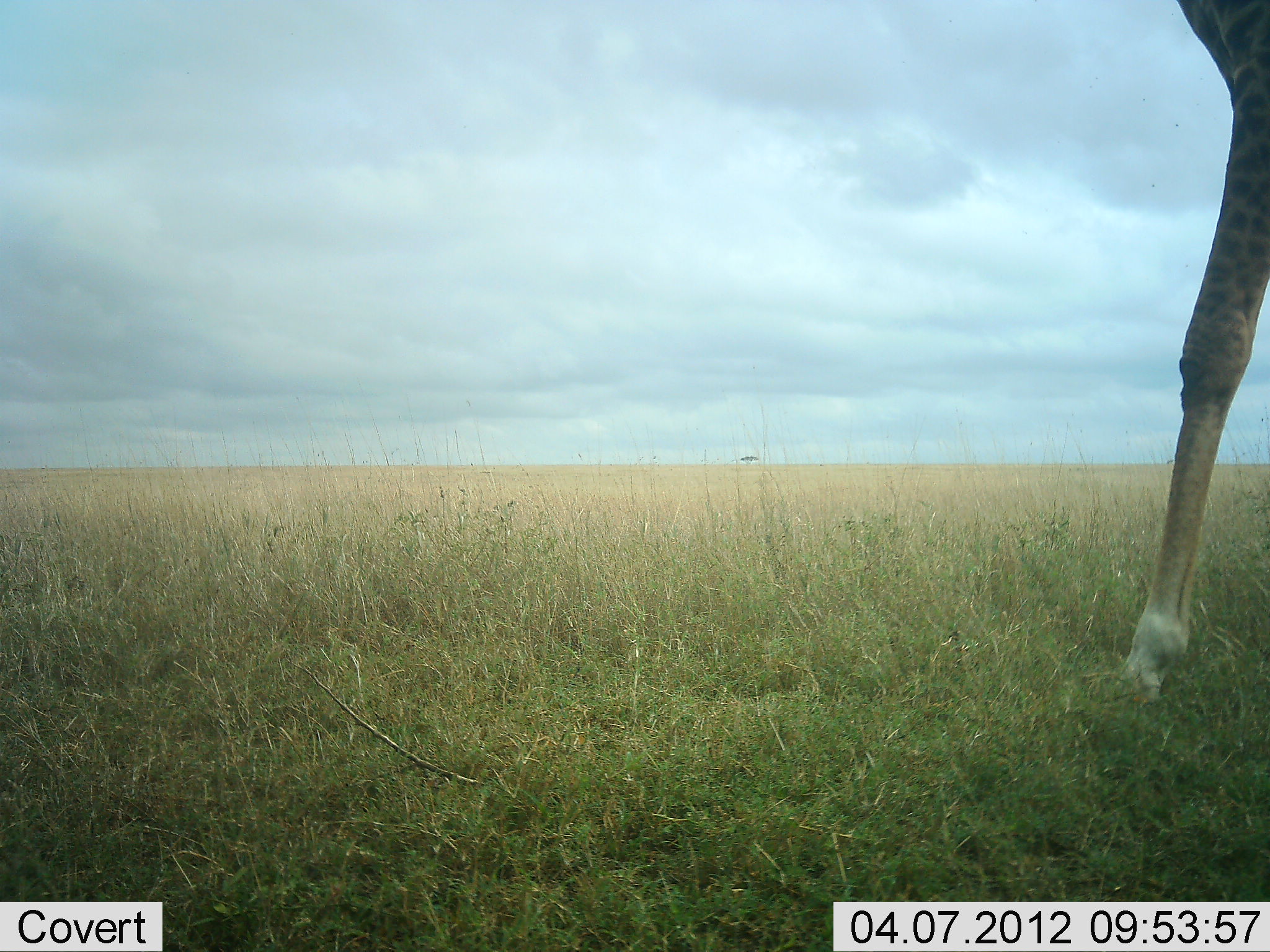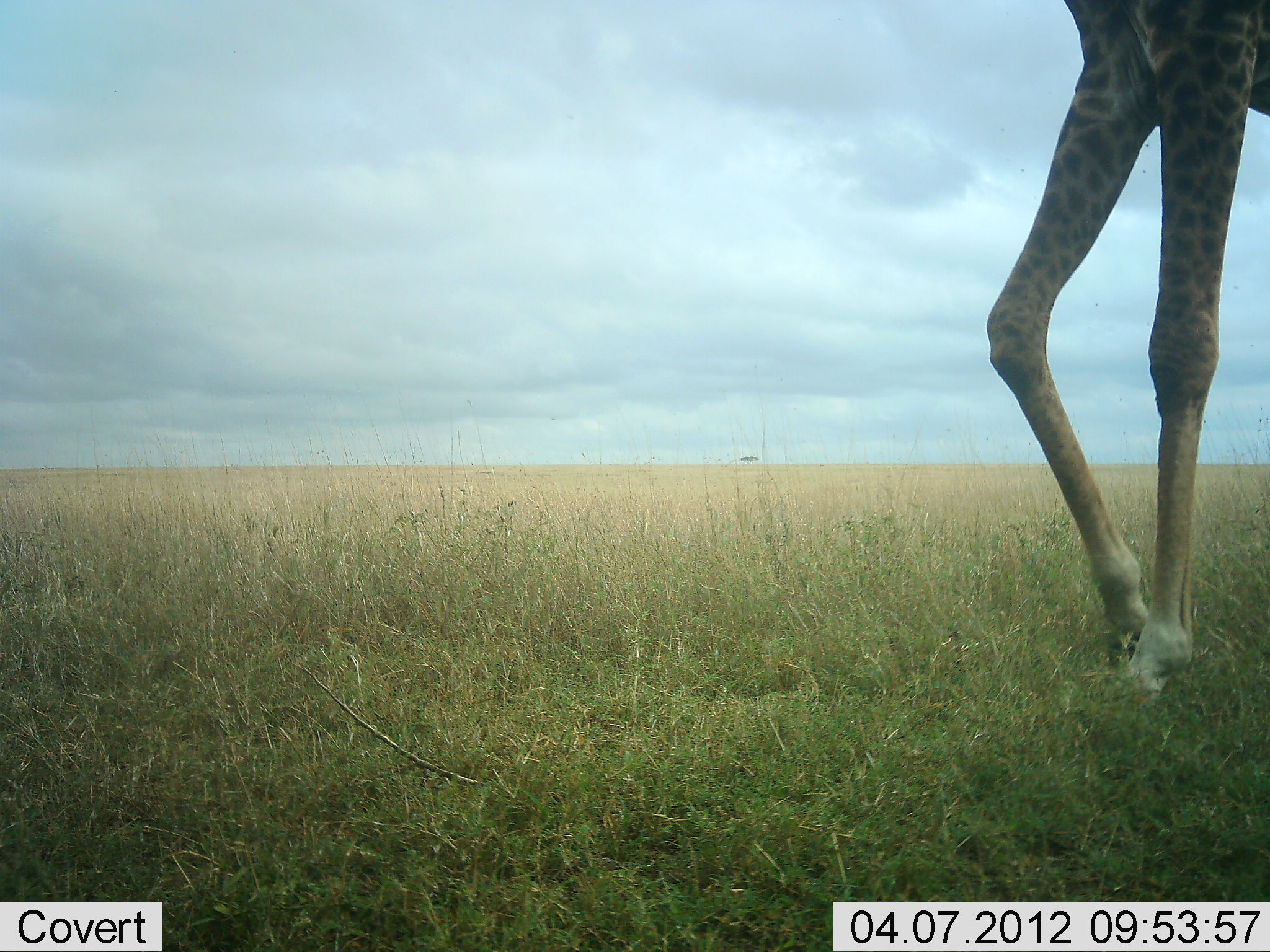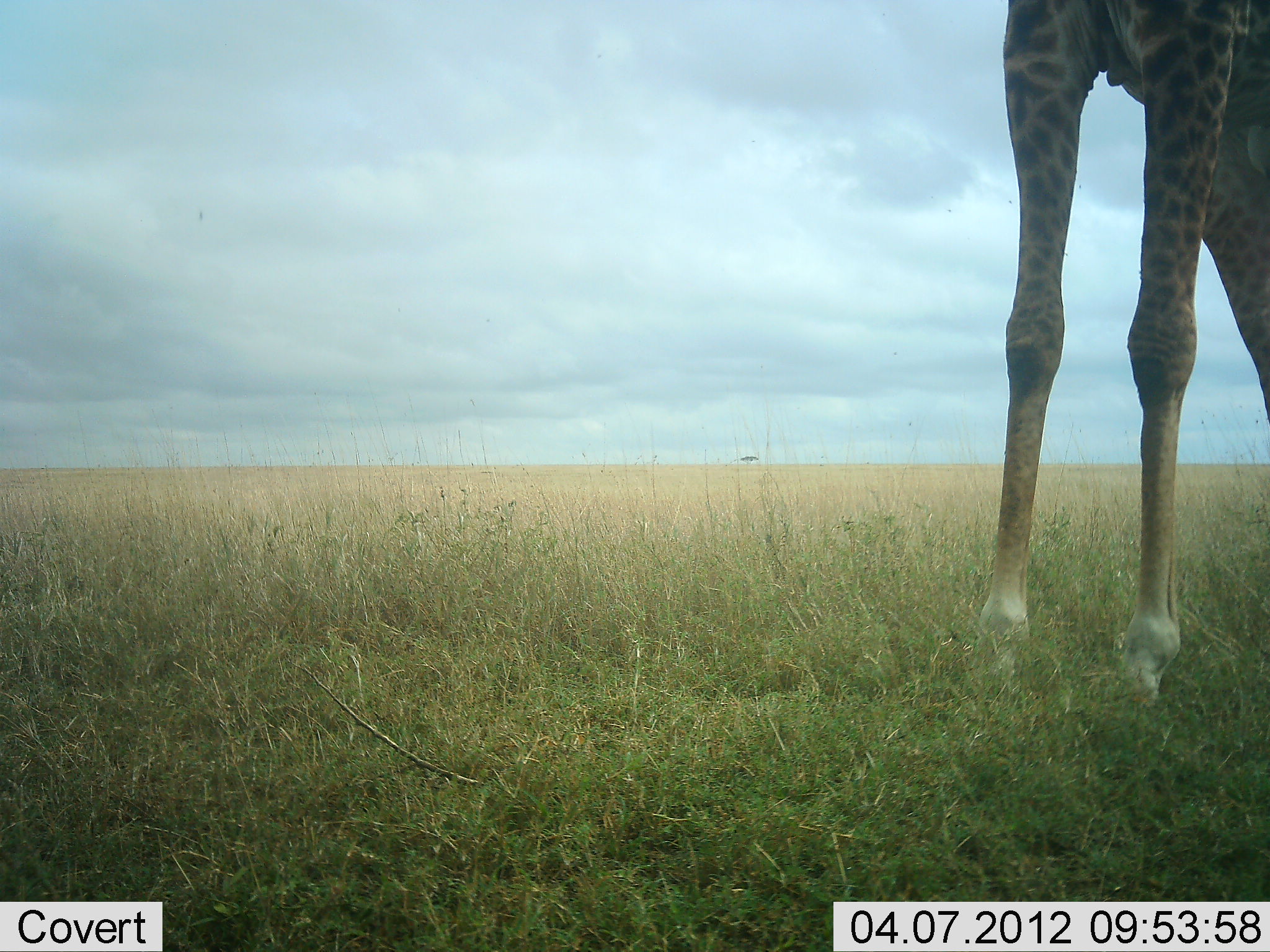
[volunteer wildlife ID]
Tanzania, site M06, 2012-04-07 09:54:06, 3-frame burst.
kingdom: Animalia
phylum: Chordata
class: Mammalia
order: Artiodactyla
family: Giraffidae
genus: Giraffa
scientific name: Giraffa camelopardalis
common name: giraffe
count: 1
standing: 17%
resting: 0%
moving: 83%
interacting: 0%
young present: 0%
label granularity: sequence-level